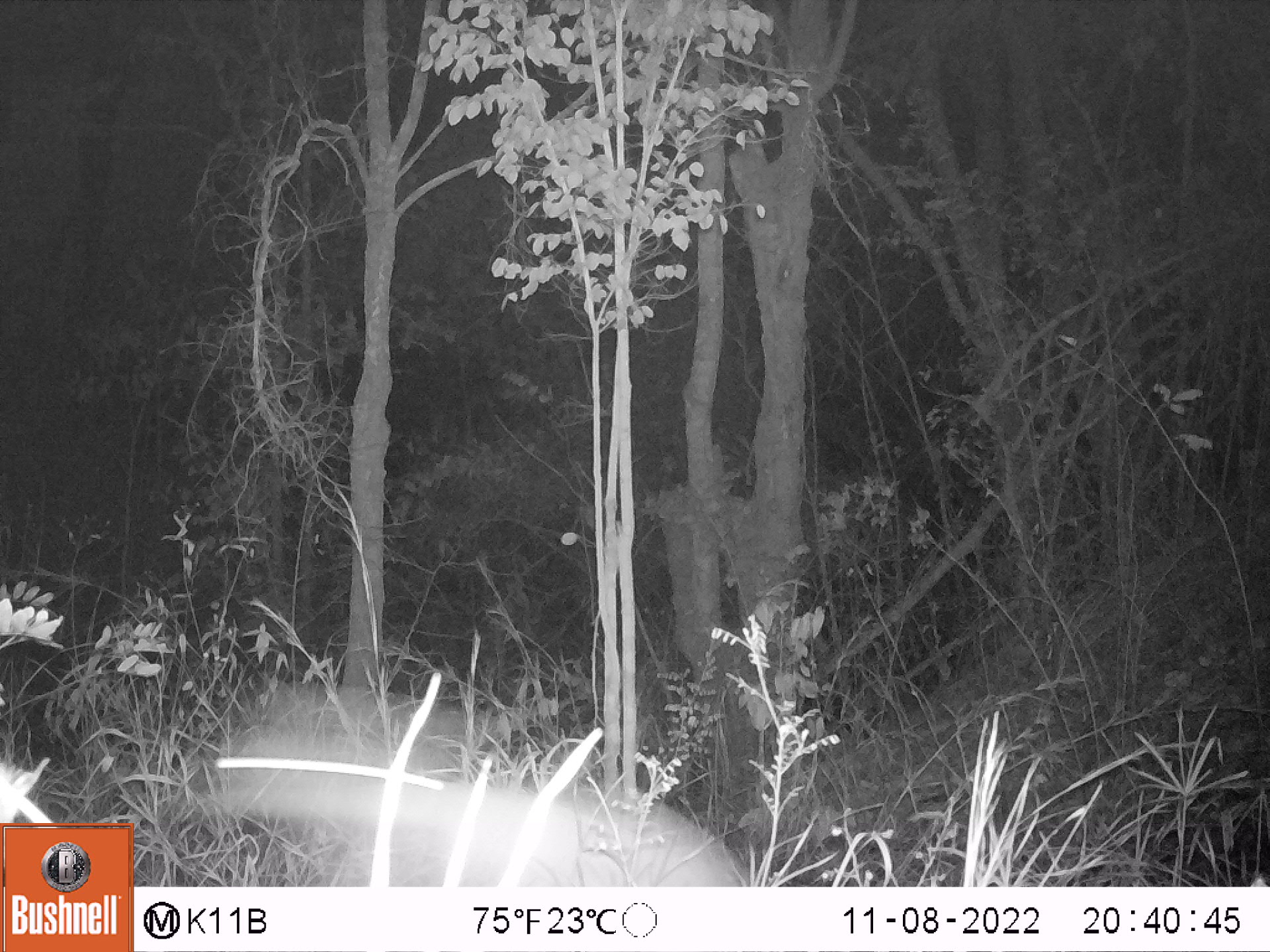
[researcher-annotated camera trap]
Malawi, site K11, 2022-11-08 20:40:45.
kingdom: Animalia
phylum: Chordata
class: Mammalia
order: Artiodactyla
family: Bovidae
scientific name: Antilopinae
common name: small antelope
Small antelope (Antilopinae), count 1.